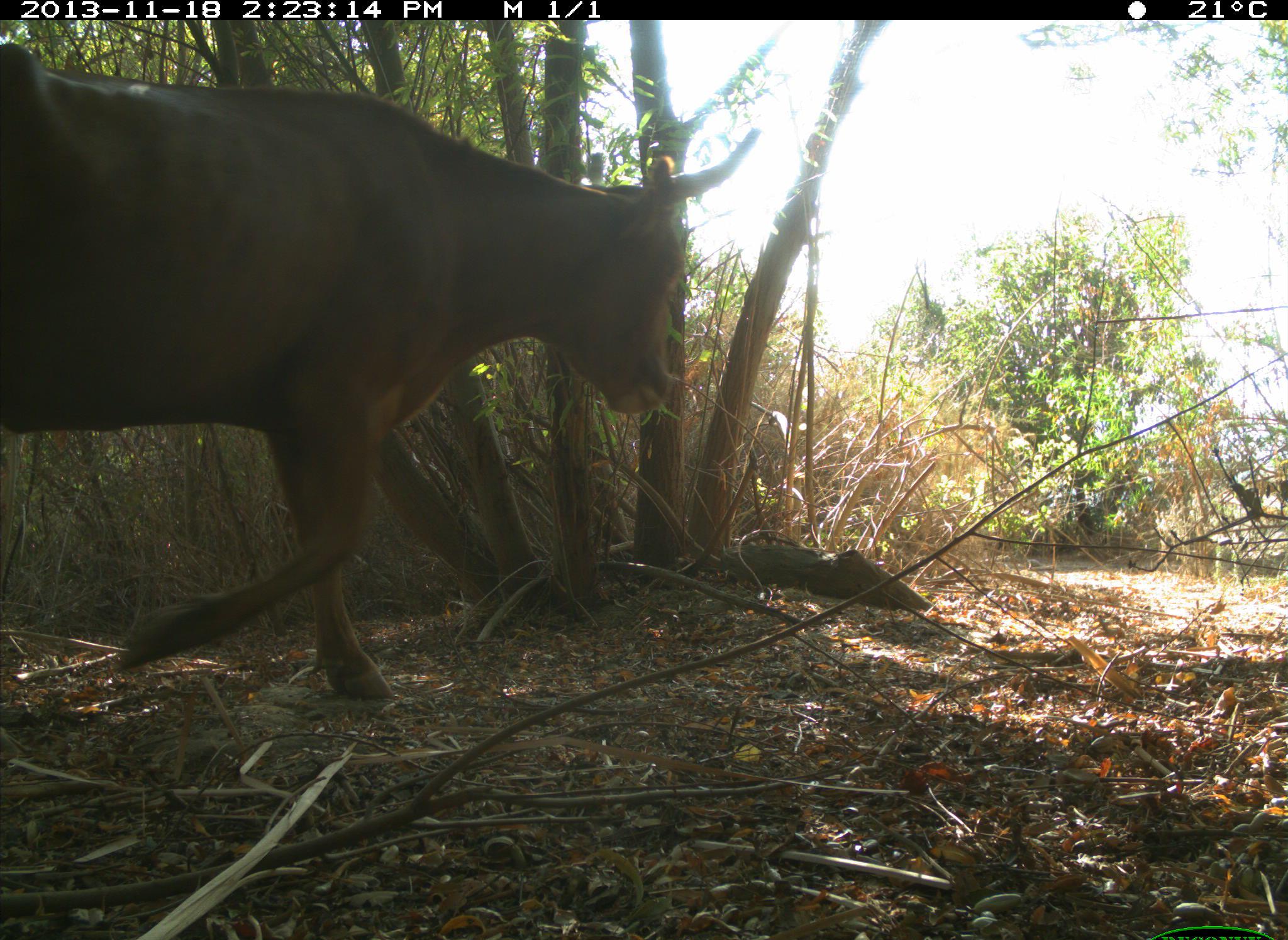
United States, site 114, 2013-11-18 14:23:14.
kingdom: Animalia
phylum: Chordata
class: Mammalia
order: Artiodactyla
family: Bovidae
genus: Bos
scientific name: Bos taurus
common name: cow